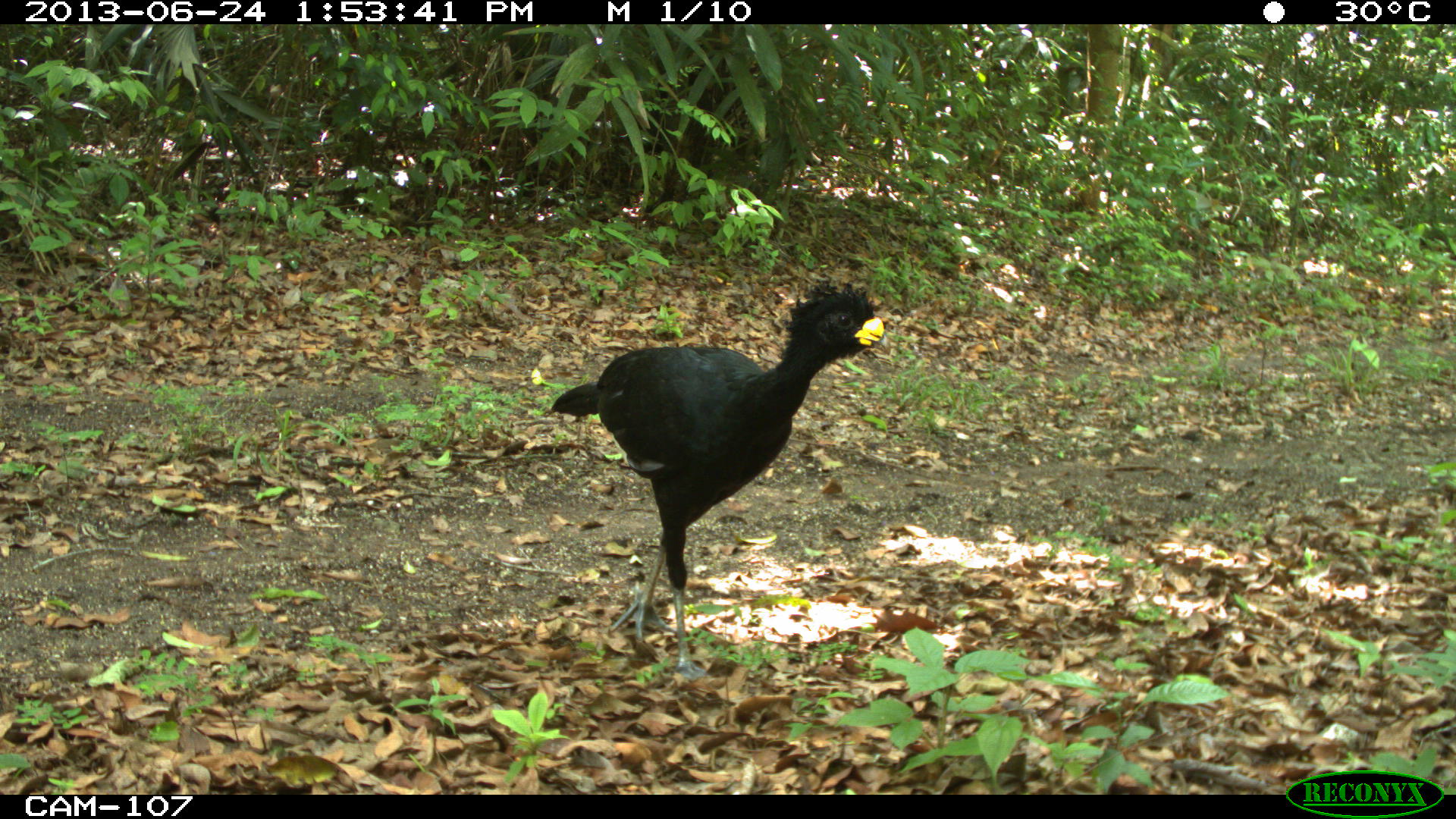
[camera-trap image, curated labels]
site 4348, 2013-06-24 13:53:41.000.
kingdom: Animalia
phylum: Chordata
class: Aves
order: Galliformes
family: Cracidae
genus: Crax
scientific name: Crax rubra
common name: great curassow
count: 2